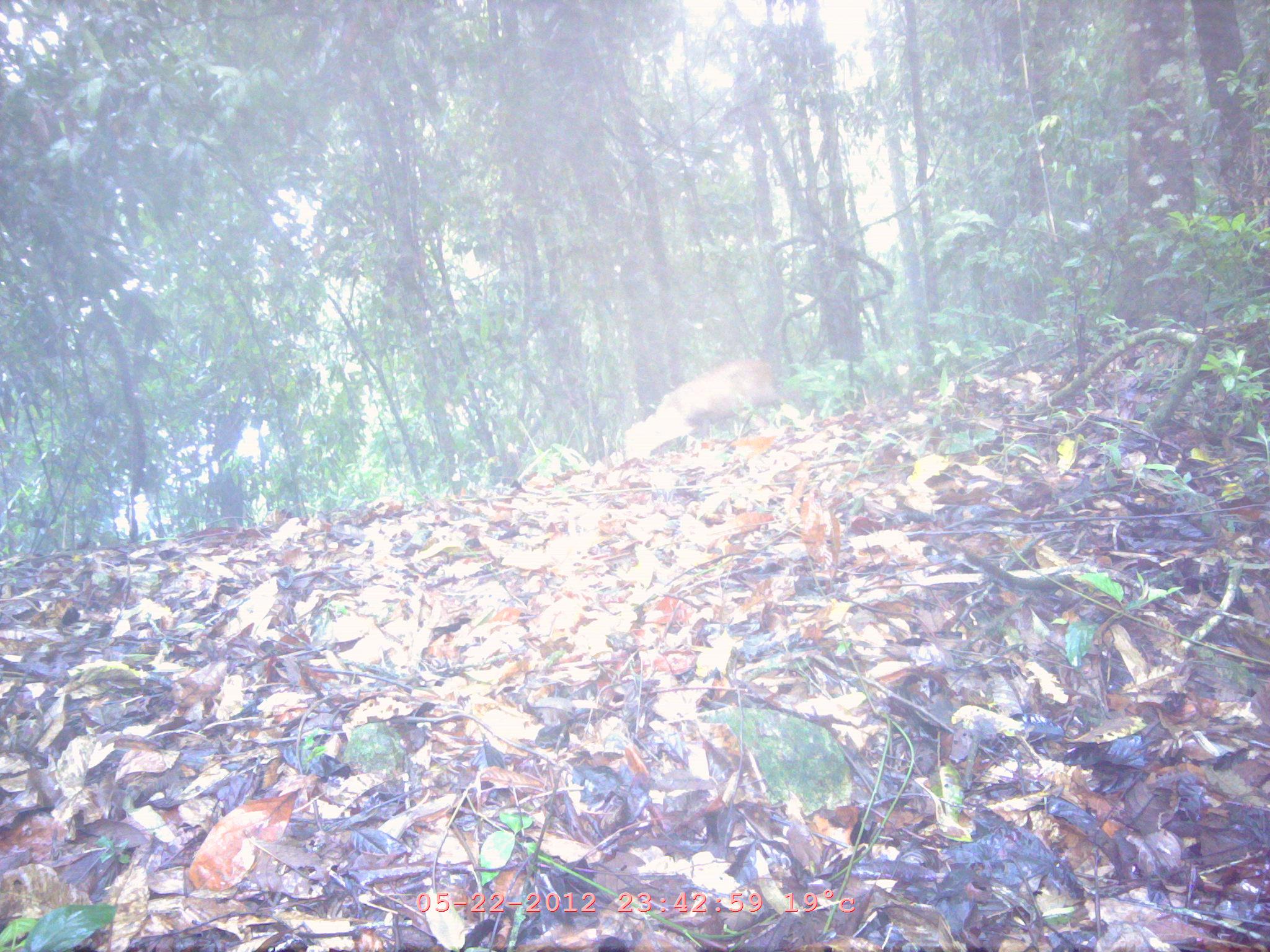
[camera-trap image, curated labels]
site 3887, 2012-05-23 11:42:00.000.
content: unidentified animal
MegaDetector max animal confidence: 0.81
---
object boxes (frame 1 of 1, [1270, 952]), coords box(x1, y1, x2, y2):
unknown: box(622, 358, 782, 462)